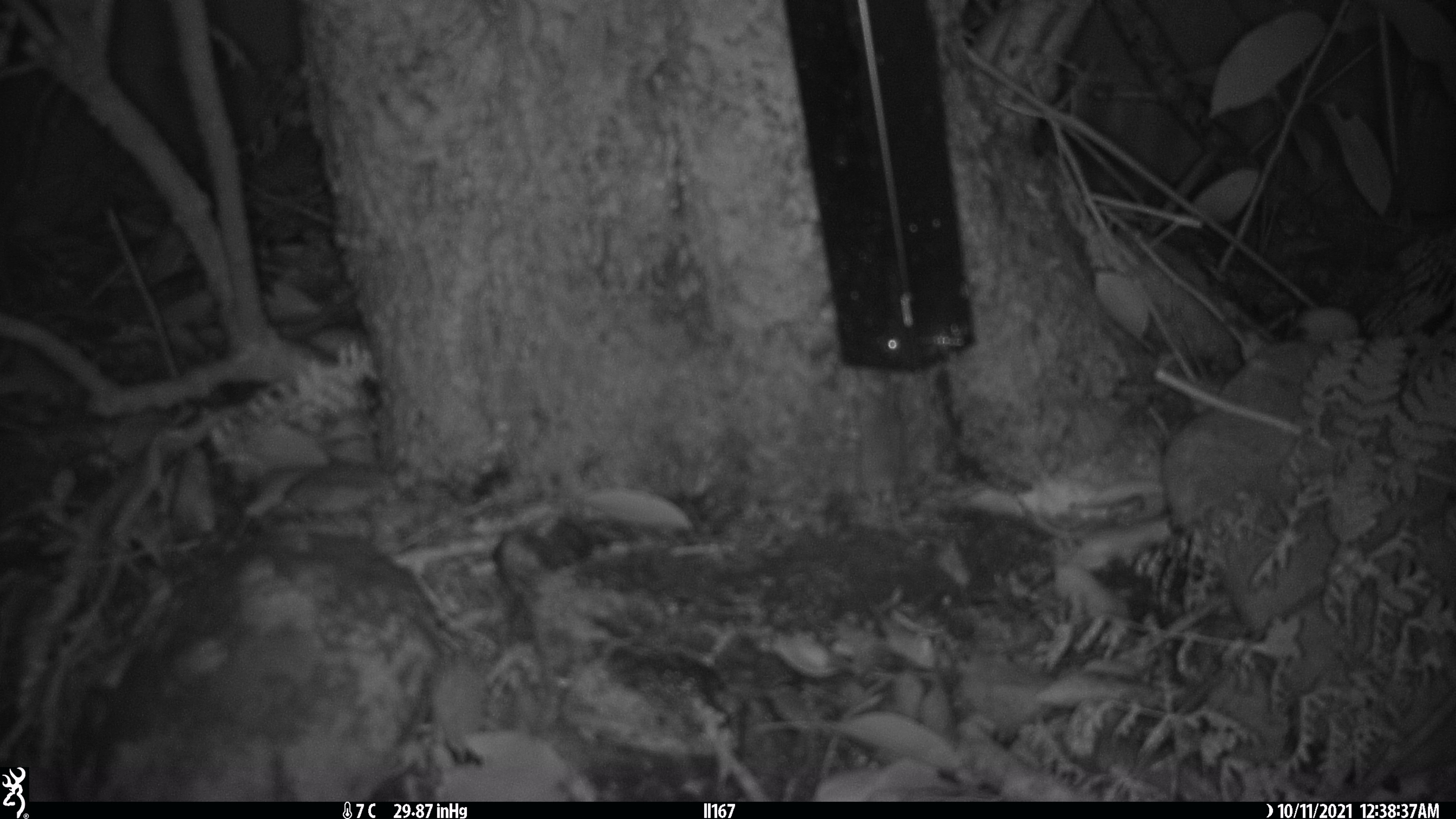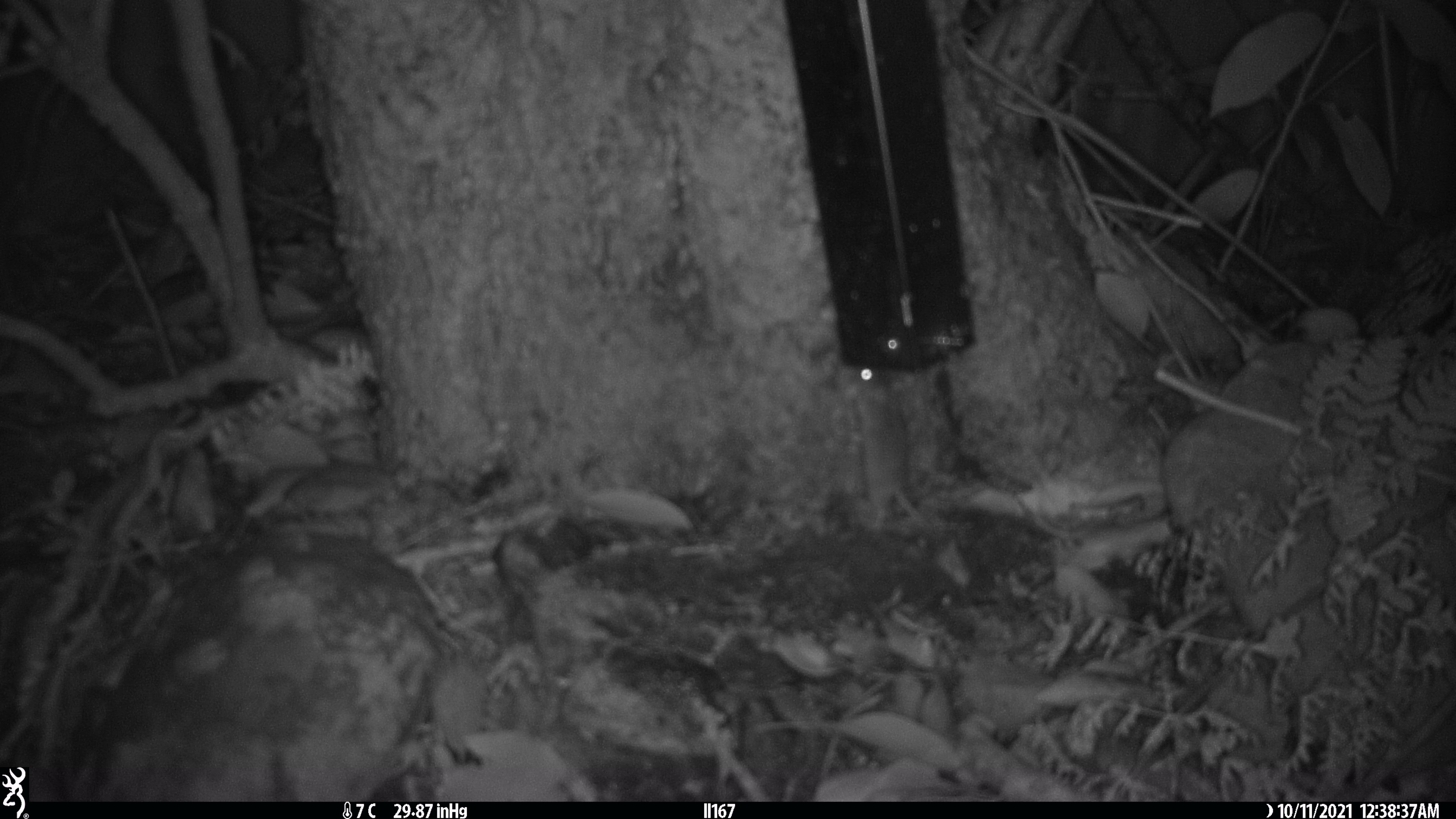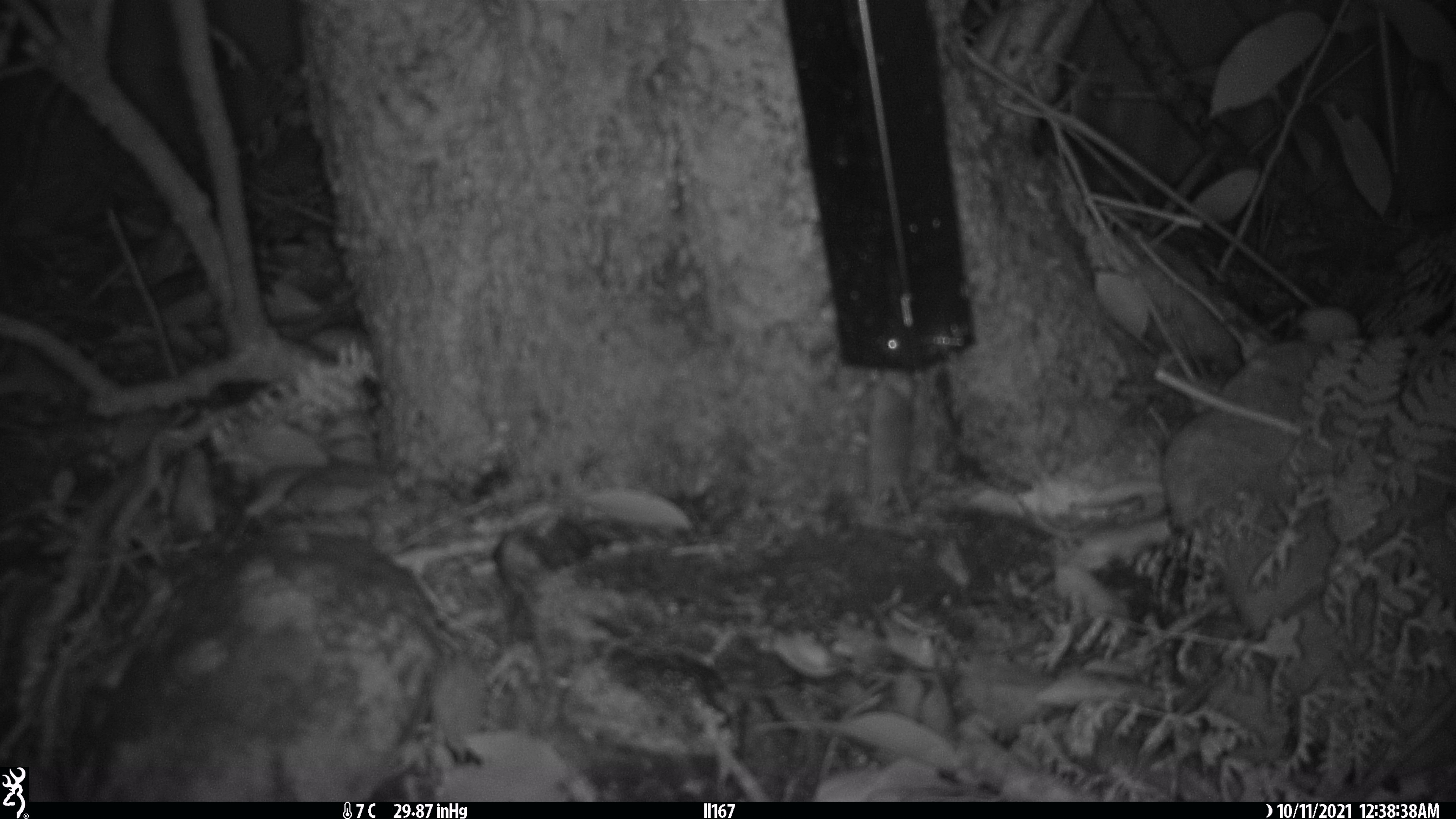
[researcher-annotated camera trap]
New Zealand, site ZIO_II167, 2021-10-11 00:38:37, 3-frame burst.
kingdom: Animalia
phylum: Chordata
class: Mammalia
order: Rodentia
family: Muridae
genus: Mus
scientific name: Mus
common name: mouse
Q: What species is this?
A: Mouse (Mus).